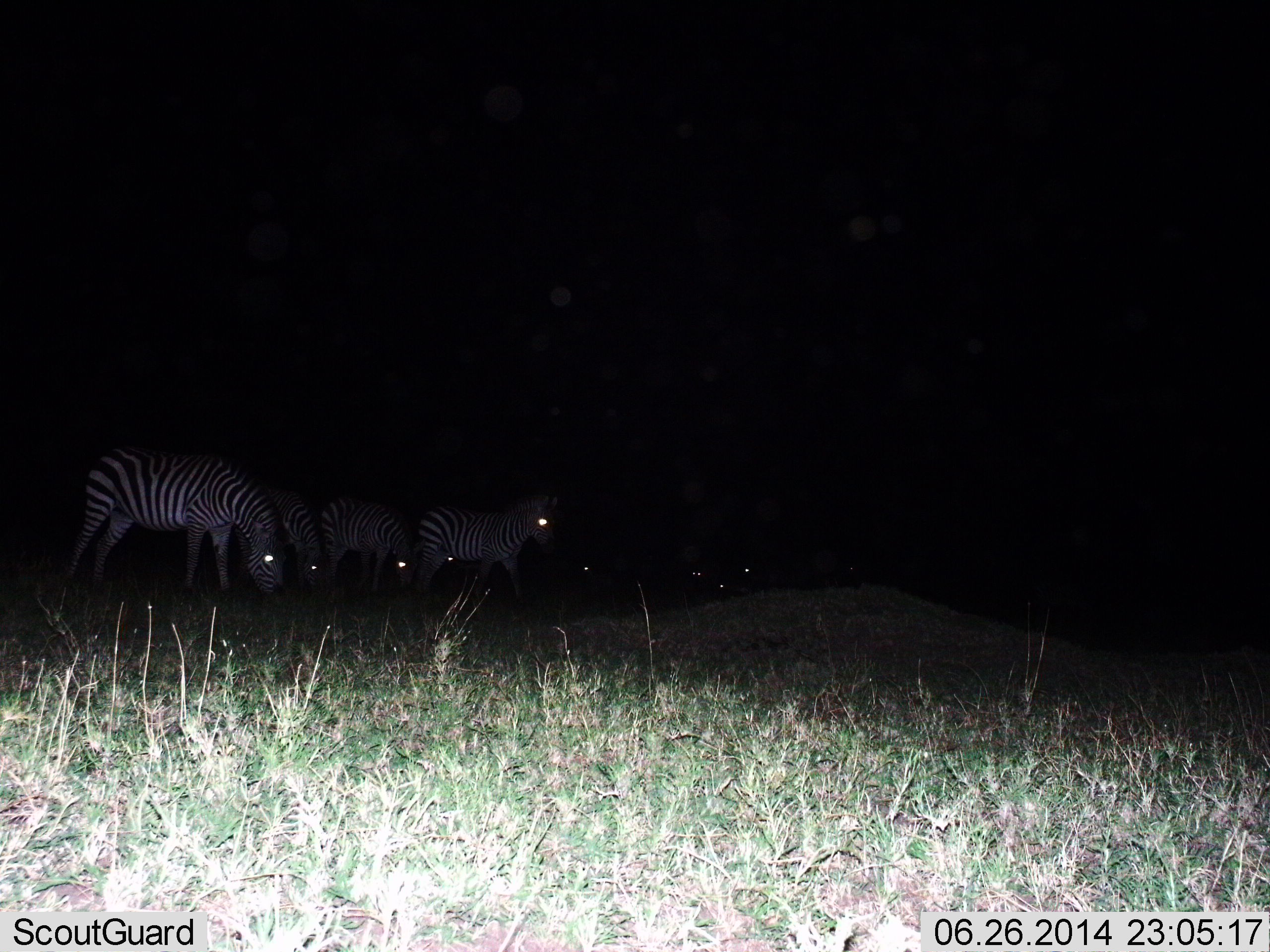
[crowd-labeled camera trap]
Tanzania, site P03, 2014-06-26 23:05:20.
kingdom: Animalia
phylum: Chordata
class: Mammalia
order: Perissodactyla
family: Equidae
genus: Equus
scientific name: Equus quagga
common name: plains zebra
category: zebra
Zebra (plains zebra) (Equus quagga), count 8. Behavior (volunteer vote fractions): standing 80%, resting 10%, moving 30%, interacting 0%. Young present (vote fraction): 0%. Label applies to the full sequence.